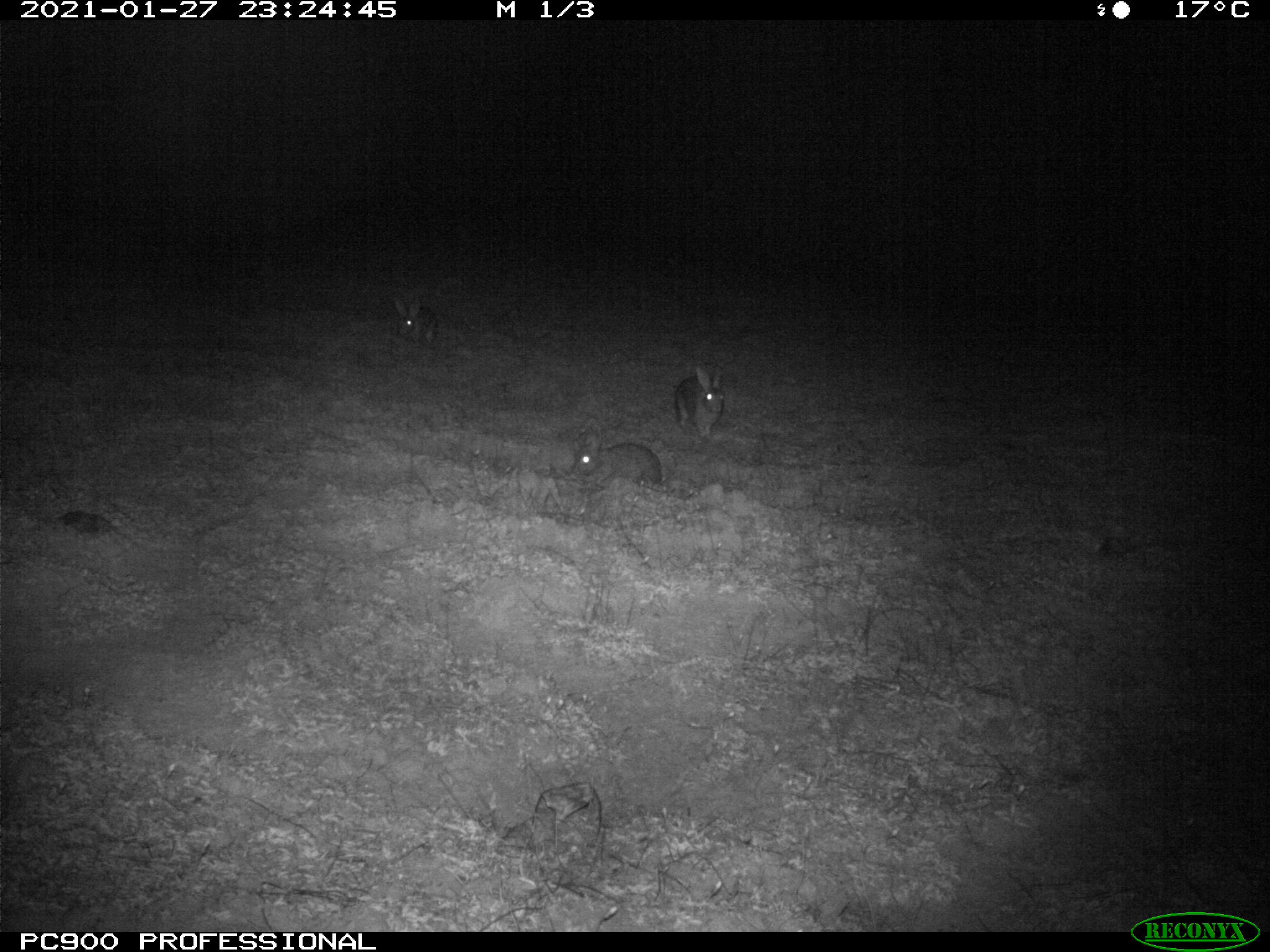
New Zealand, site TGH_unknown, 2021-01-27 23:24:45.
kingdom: Animalia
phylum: Chordata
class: Mammalia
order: Lagomorpha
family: Leporidae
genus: Oryctolagus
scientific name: Oryctolagus cuniculus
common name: european rabbit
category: rabbit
Rabbit (european rabbit) (Oryctolagus cuniculus).